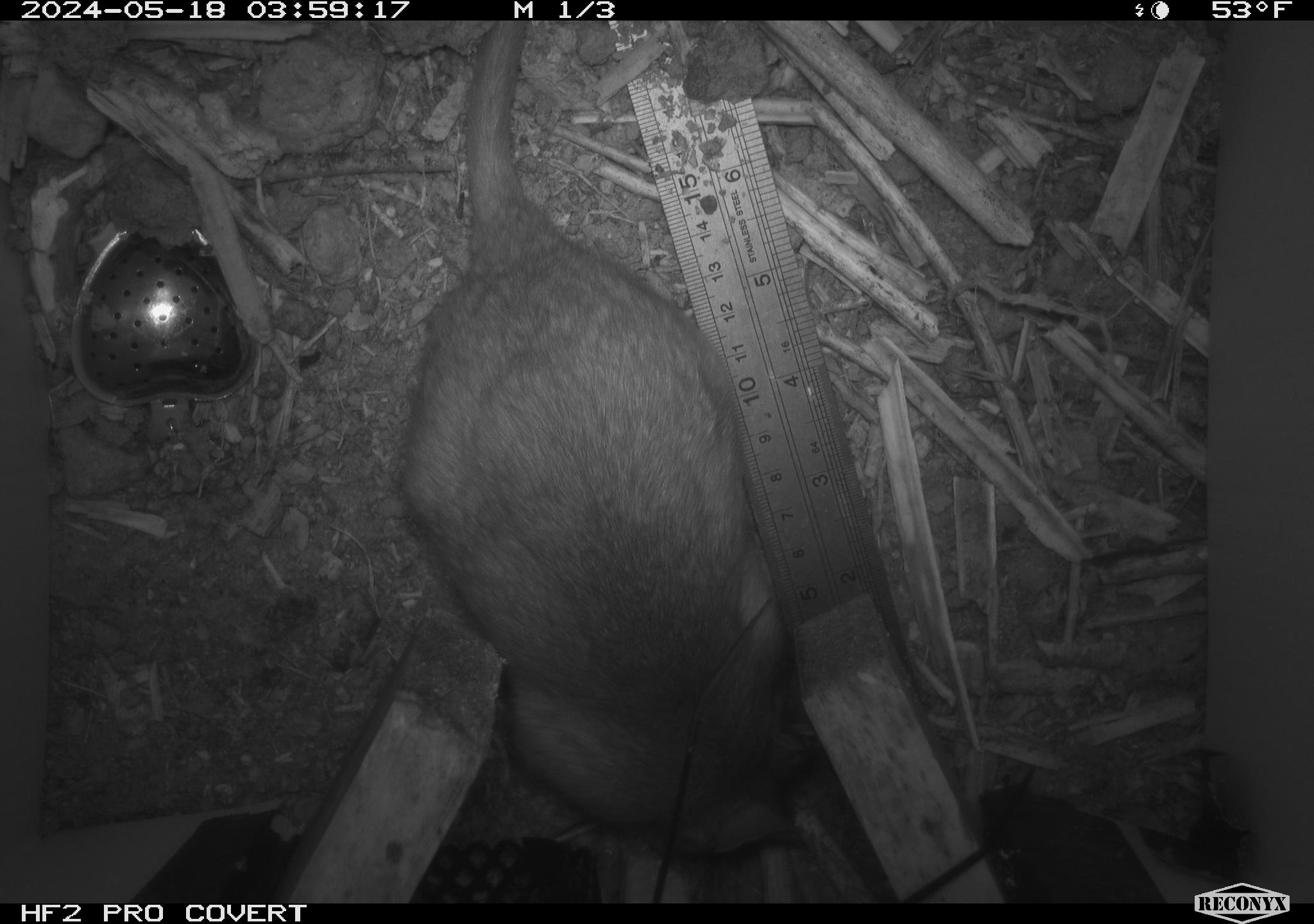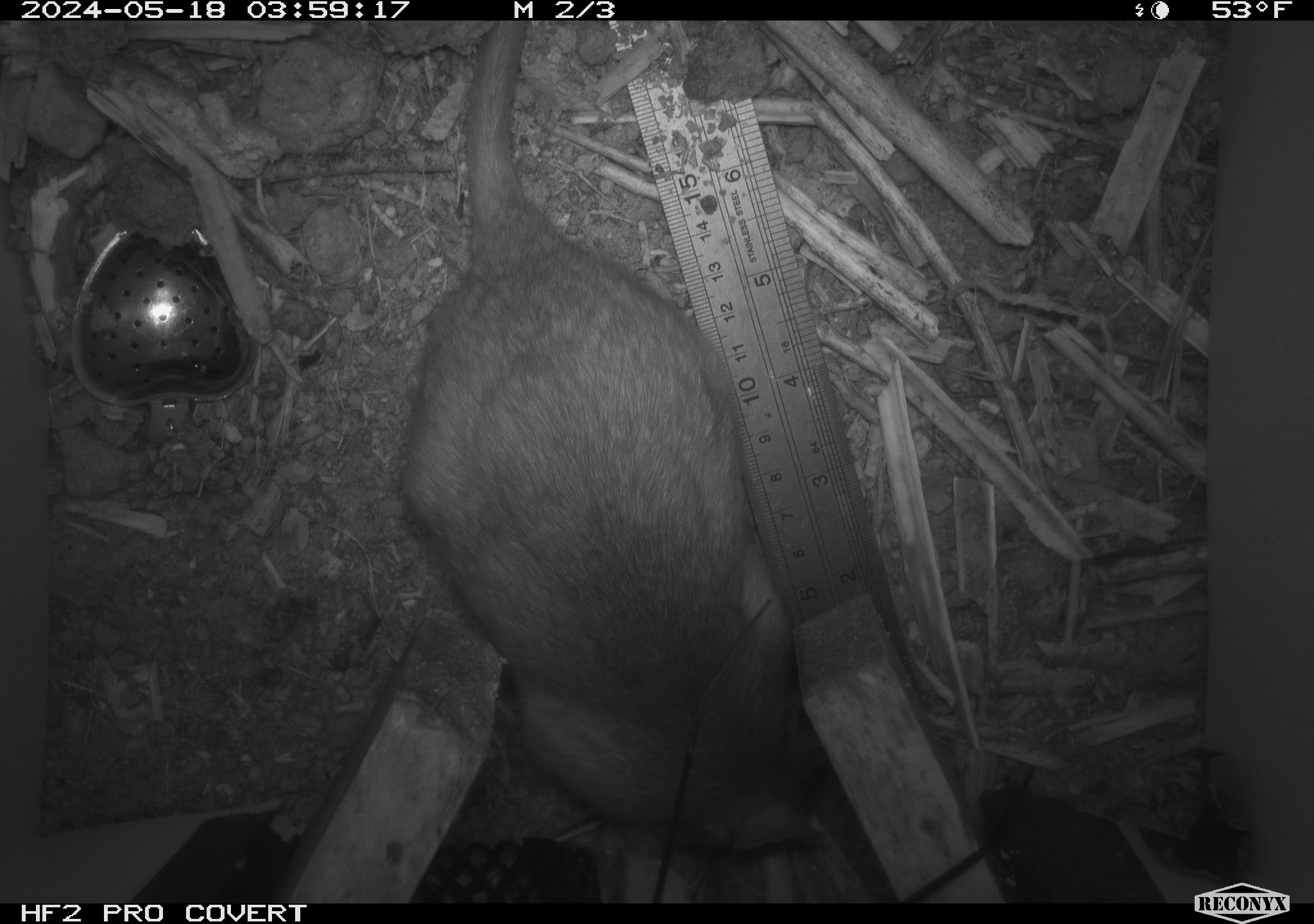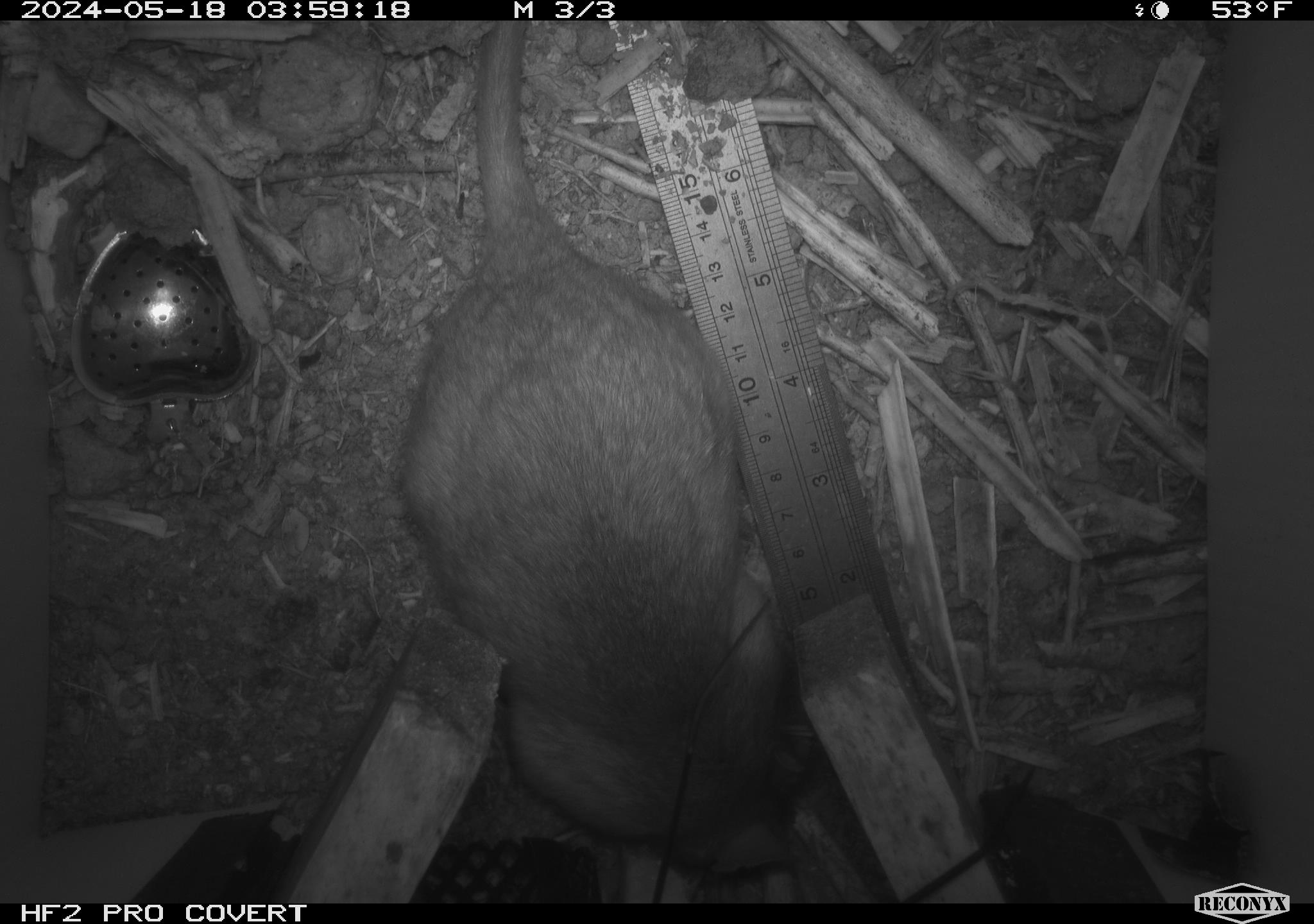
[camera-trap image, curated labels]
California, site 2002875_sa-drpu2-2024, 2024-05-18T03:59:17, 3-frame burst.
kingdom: Animalia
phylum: Chordata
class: Mammalia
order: Rodentia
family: Cricetidae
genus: Neotoma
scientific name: Neotoma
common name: pack rat or woodrat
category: neotoma species